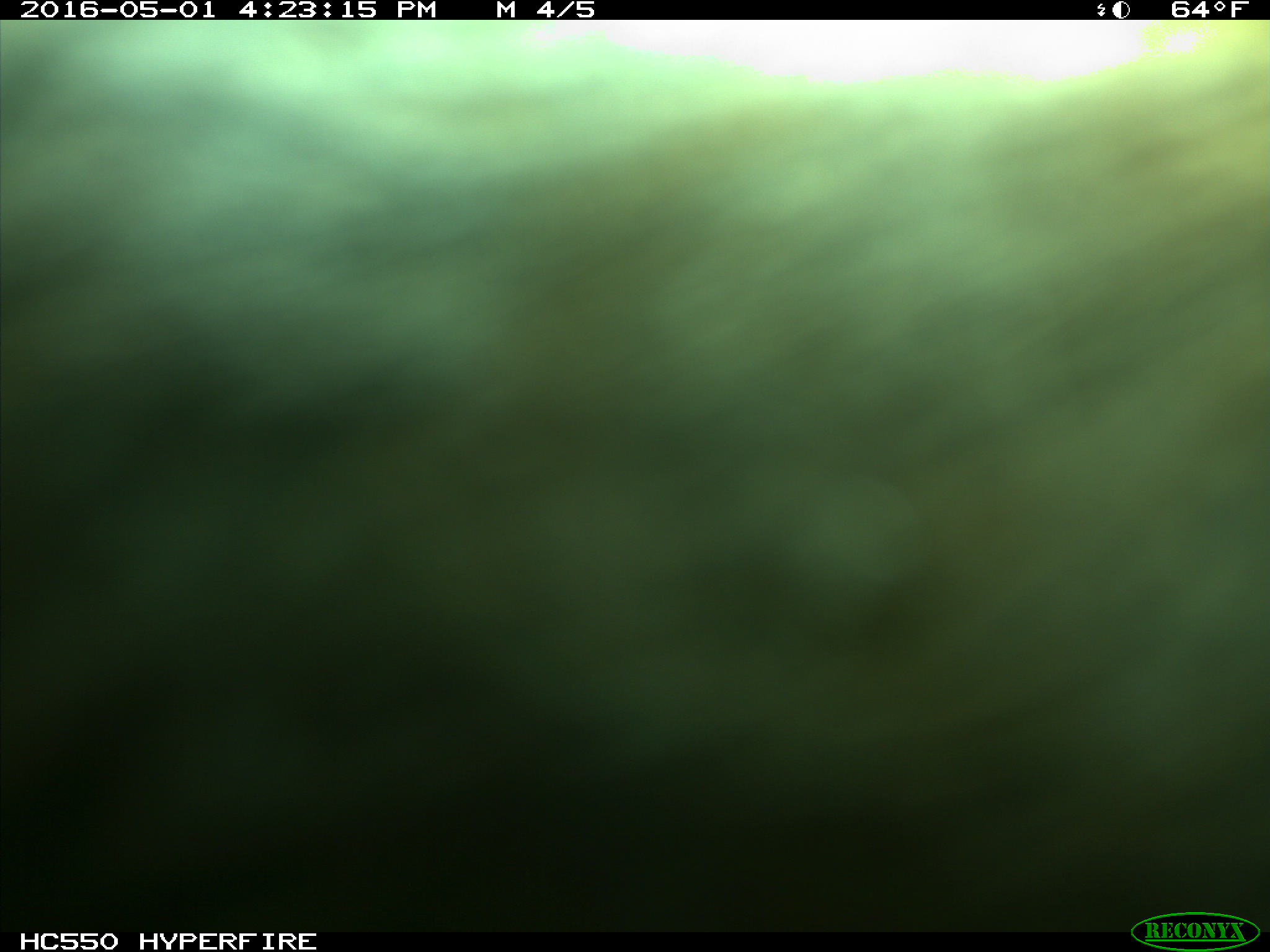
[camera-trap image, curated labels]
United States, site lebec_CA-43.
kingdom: Animalia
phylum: Chordata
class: Mammalia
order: Artiodactyla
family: Bovidae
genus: Bos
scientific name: Bos taurus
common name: domestic cow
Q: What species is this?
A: Bos taurus (domestic cow).